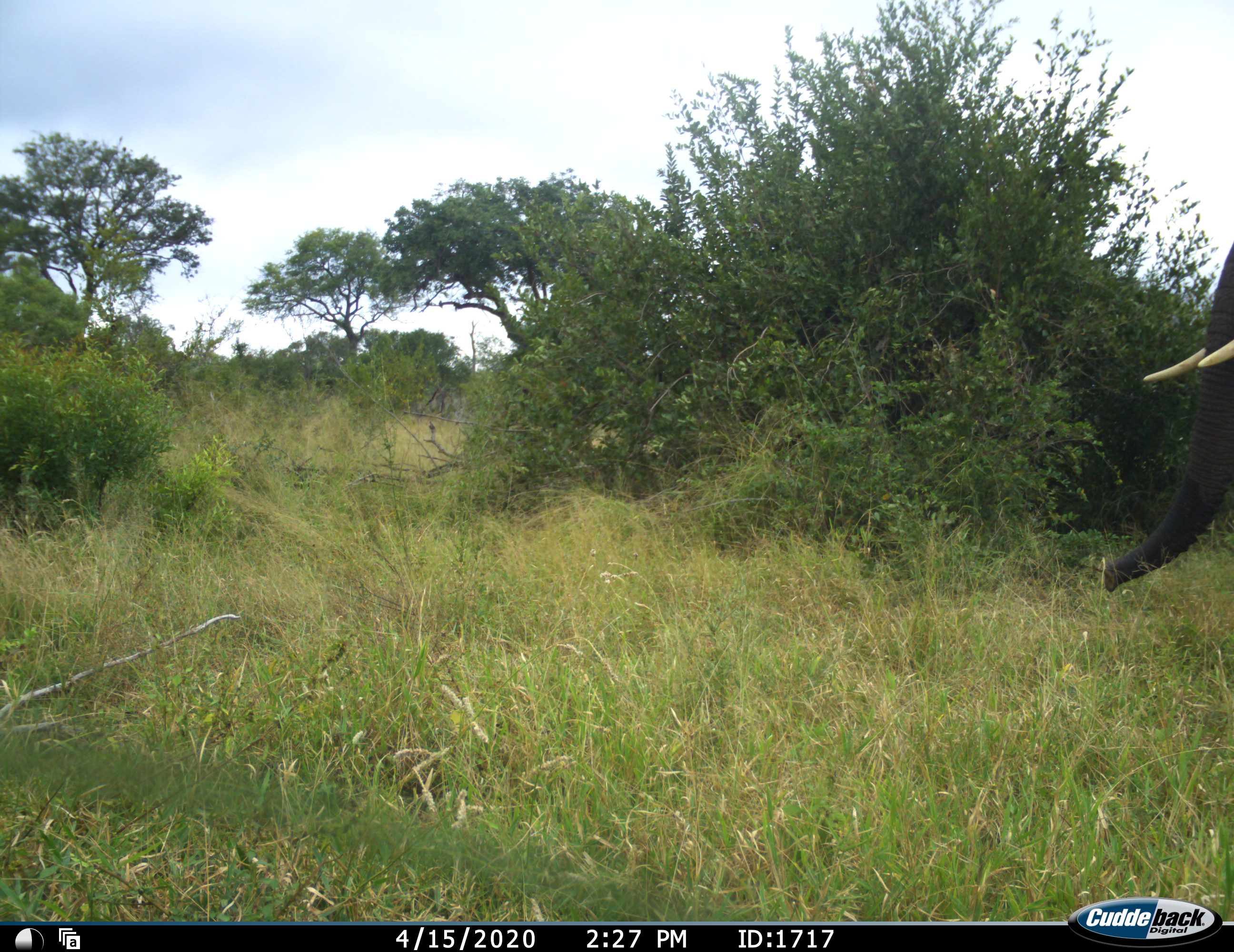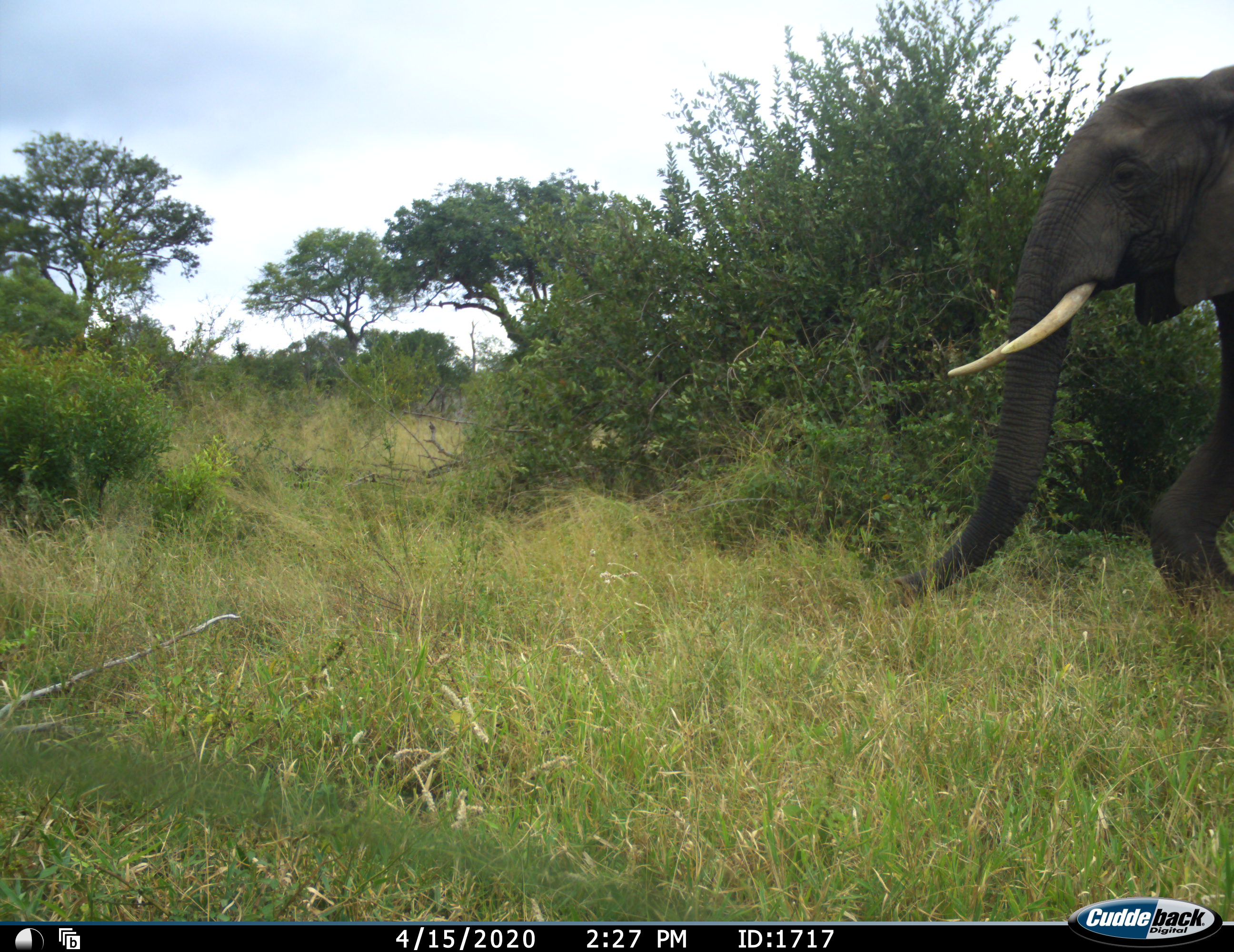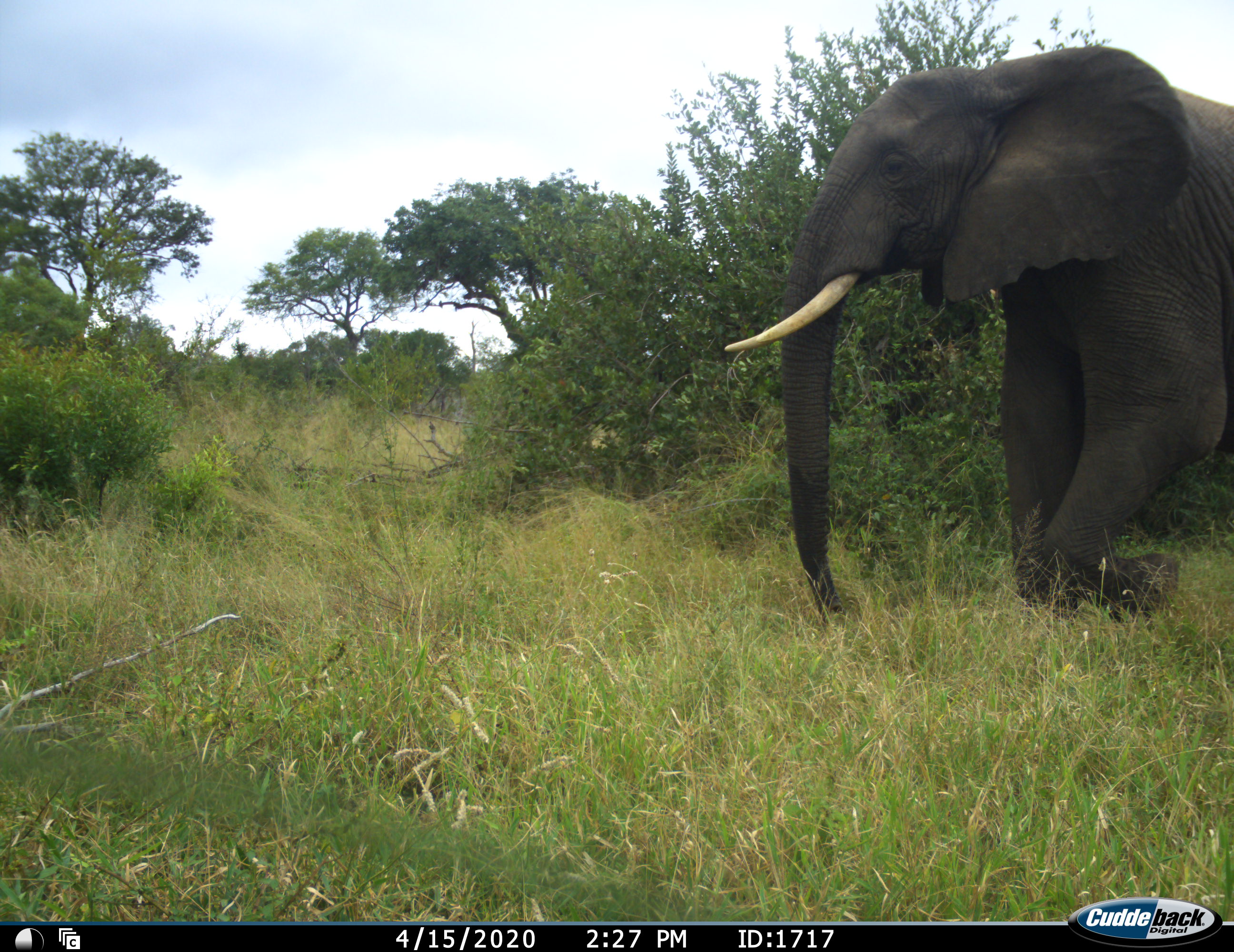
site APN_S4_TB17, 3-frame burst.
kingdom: Animalia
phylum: Chordata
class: Mammalia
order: Proboscidea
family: Elephantidae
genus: Loxodonta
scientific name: Loxodonta africana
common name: african bush elephant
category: elephant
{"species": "elephant (african bush elephant) (Loxodonta africana)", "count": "1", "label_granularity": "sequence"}